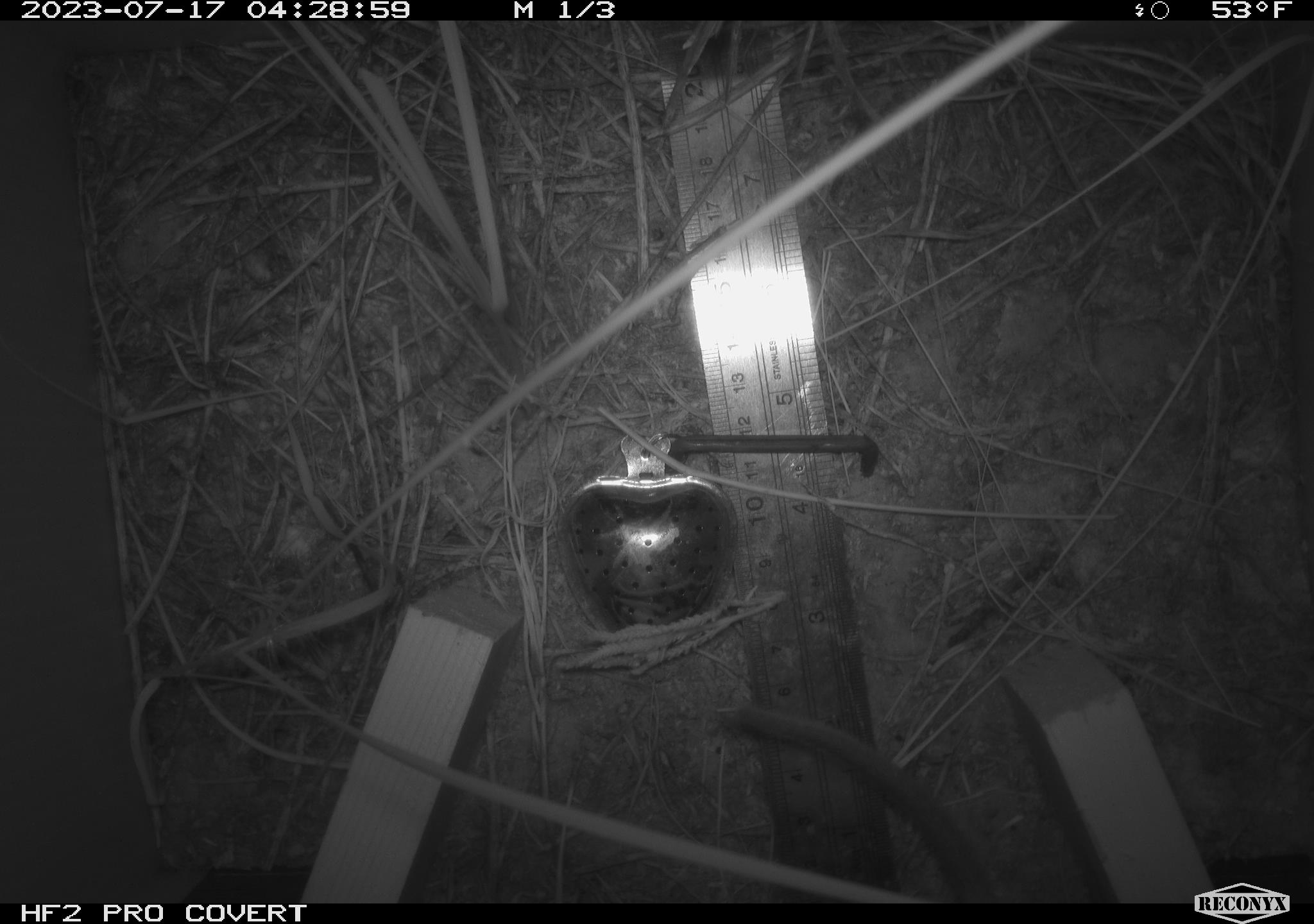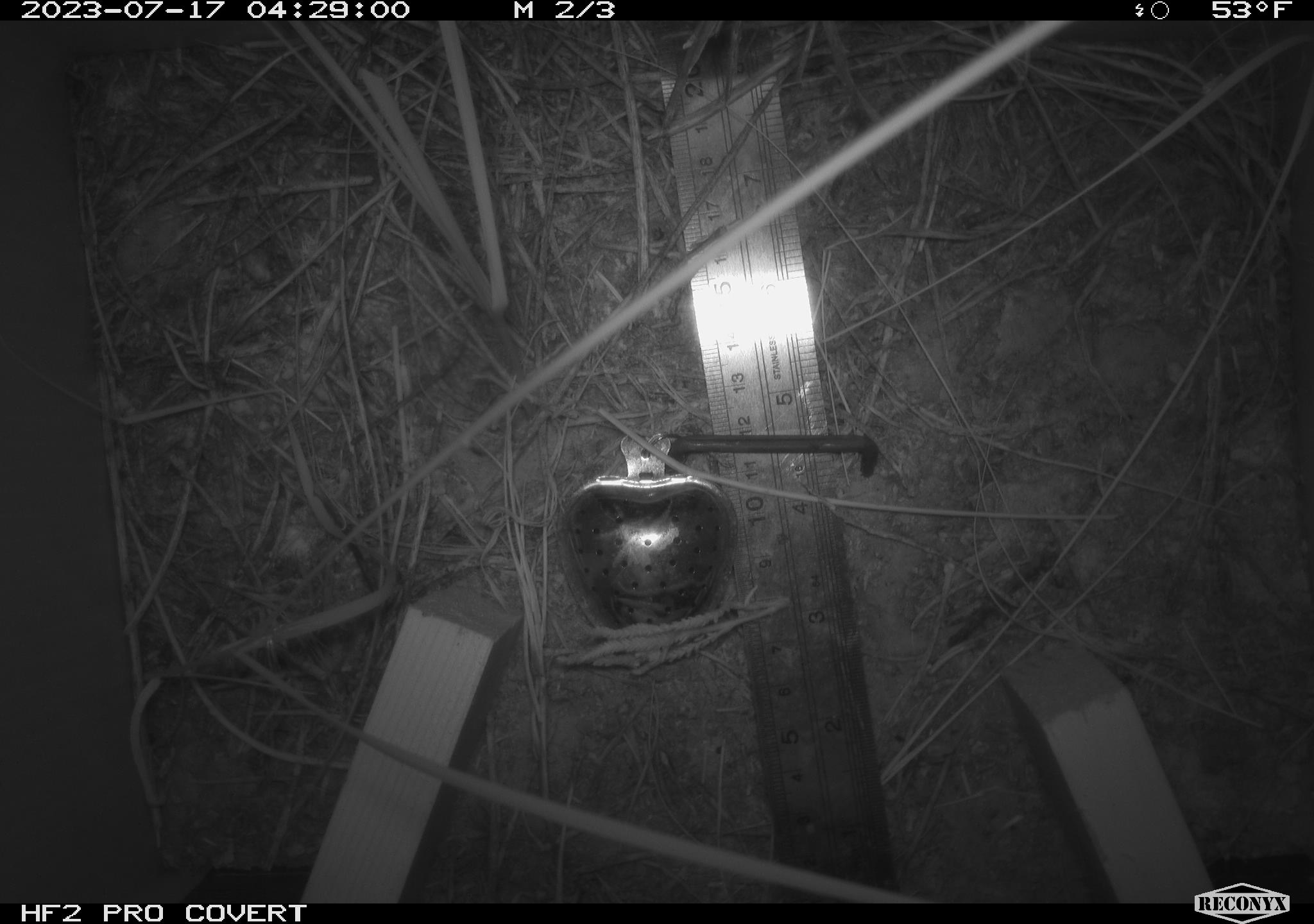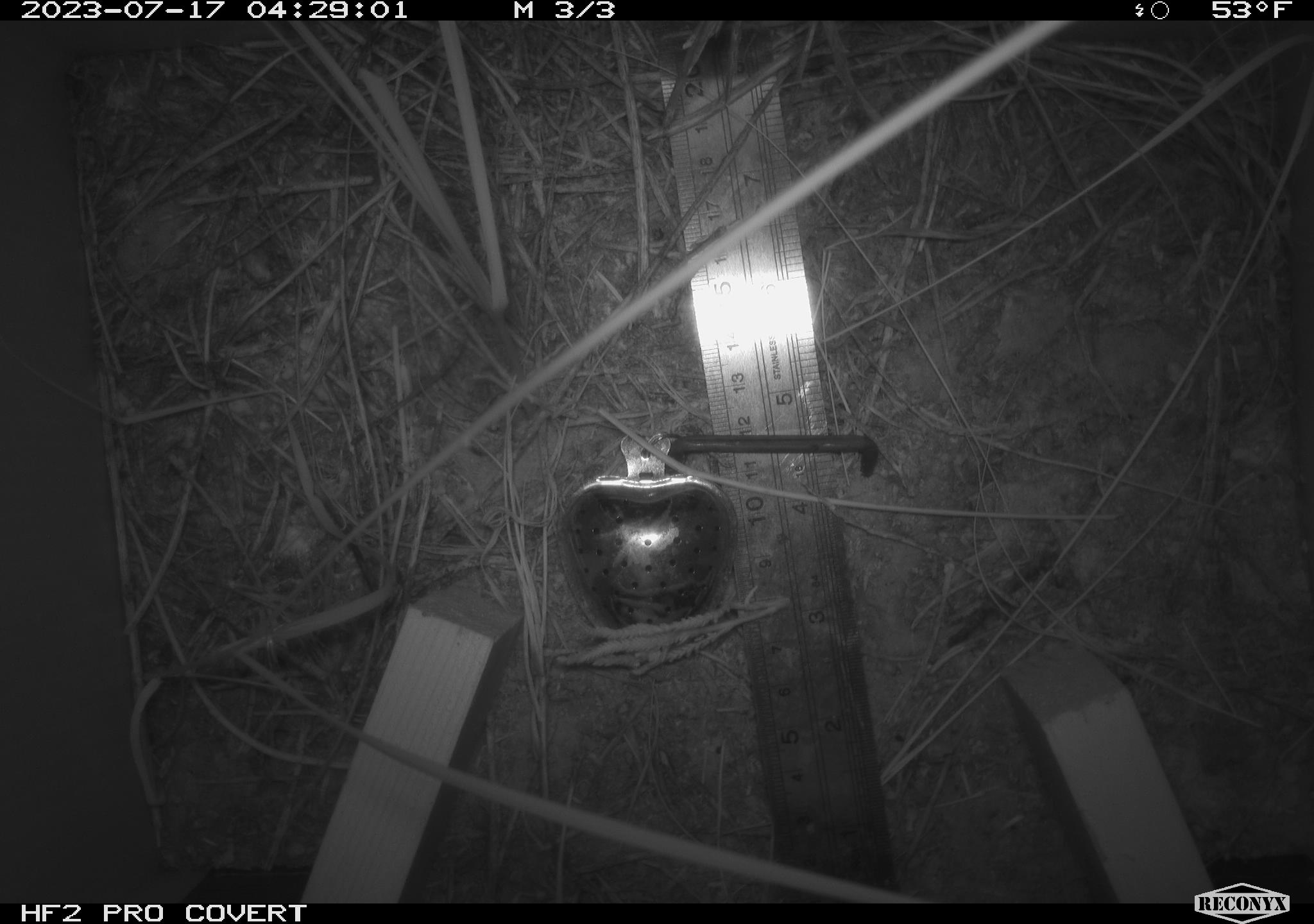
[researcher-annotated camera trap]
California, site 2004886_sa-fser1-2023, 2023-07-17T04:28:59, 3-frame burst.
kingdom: Animalia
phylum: Chordata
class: Mammalia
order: Rodentia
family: Cricetidae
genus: Neotoma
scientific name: Neotoma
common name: pack rat or woodrat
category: neotoma species